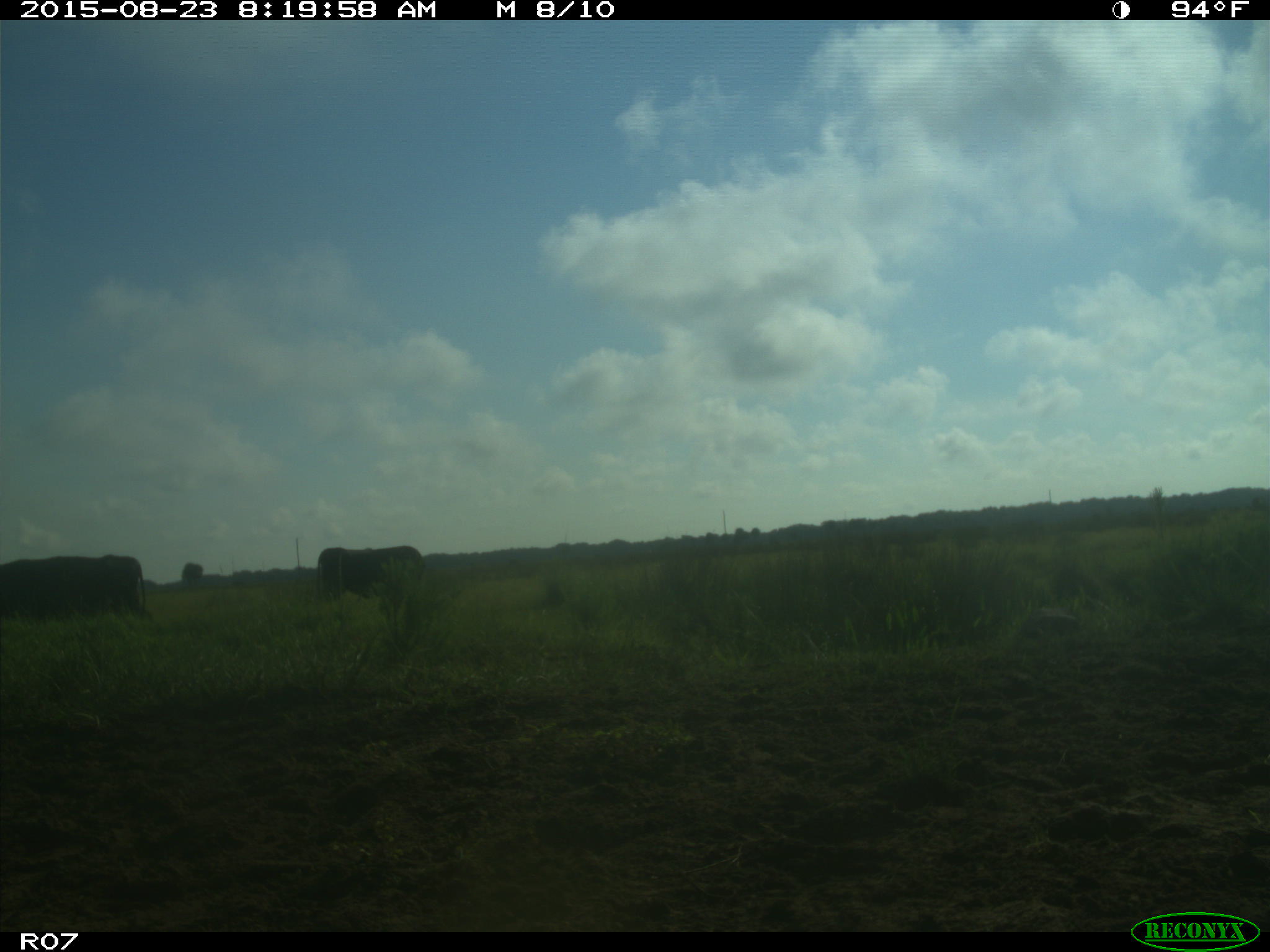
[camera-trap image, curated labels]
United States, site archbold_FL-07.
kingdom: Animalia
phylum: Chordata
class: Mammalia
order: Artiodactyla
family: Bovidae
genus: Bos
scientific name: Bos taurus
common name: domestic cow